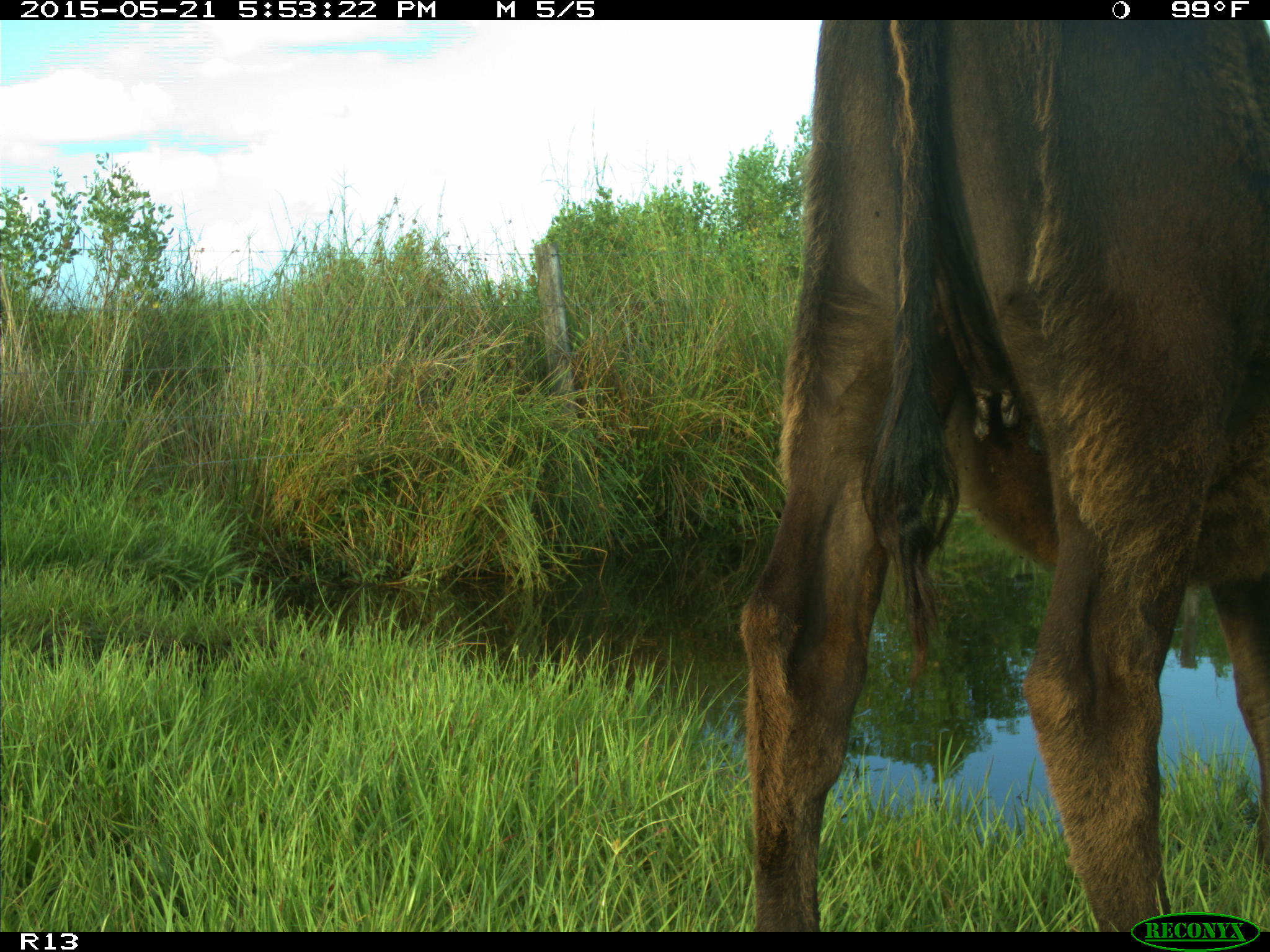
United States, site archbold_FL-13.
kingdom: Animalia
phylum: Chordata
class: Mammalia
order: Artiodactyla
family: Bovidae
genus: Bos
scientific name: Bos taurus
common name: domestic cow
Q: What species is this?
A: Bos taurus (domestic cow).